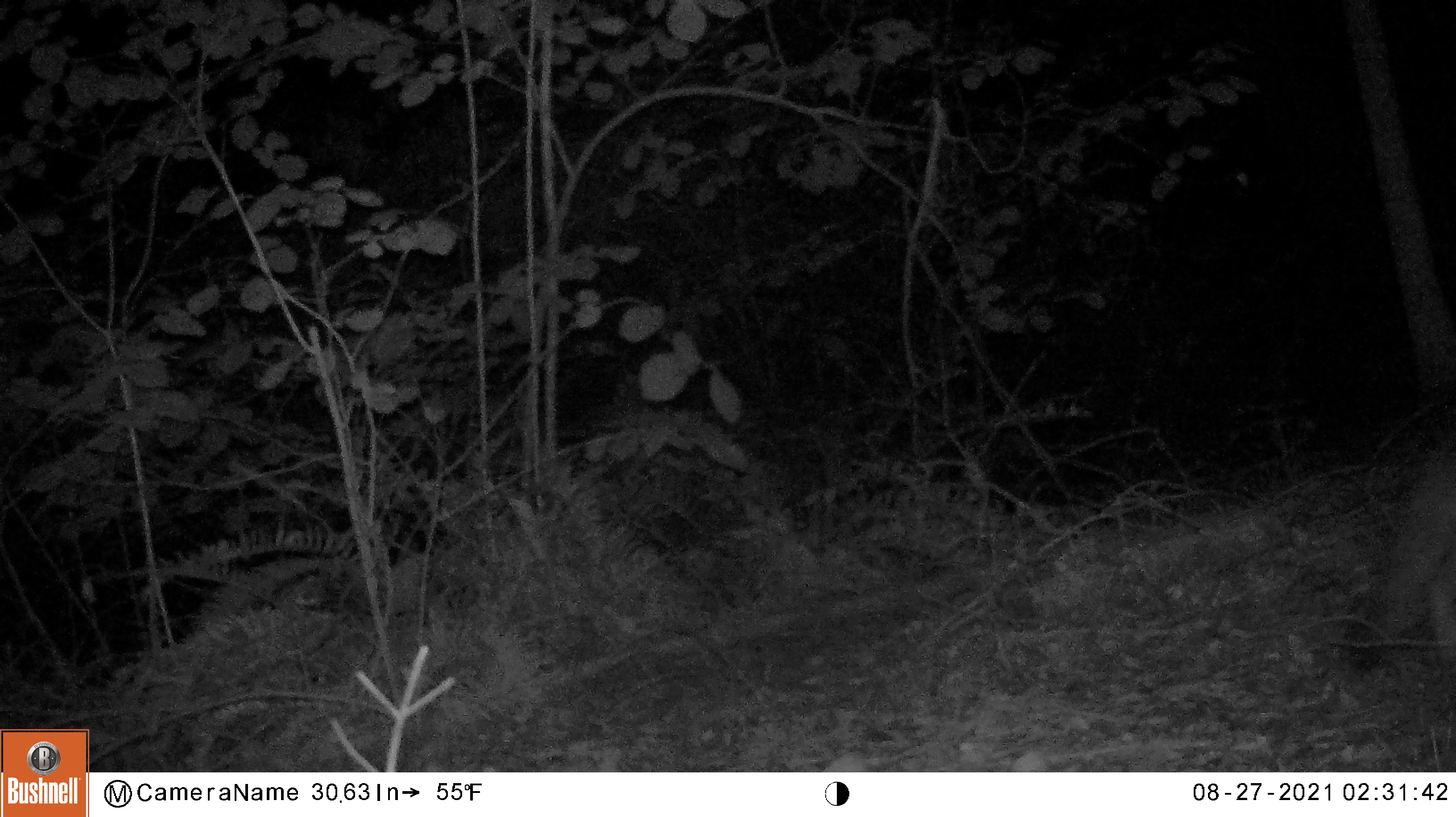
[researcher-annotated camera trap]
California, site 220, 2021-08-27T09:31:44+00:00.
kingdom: Animalia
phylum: Chordata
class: Mammalia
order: Carnivora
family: Canidae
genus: Urocyon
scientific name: Urocyon cinereoargenteus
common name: gray fox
Gray fox (Urocyon cinereoargenteus).